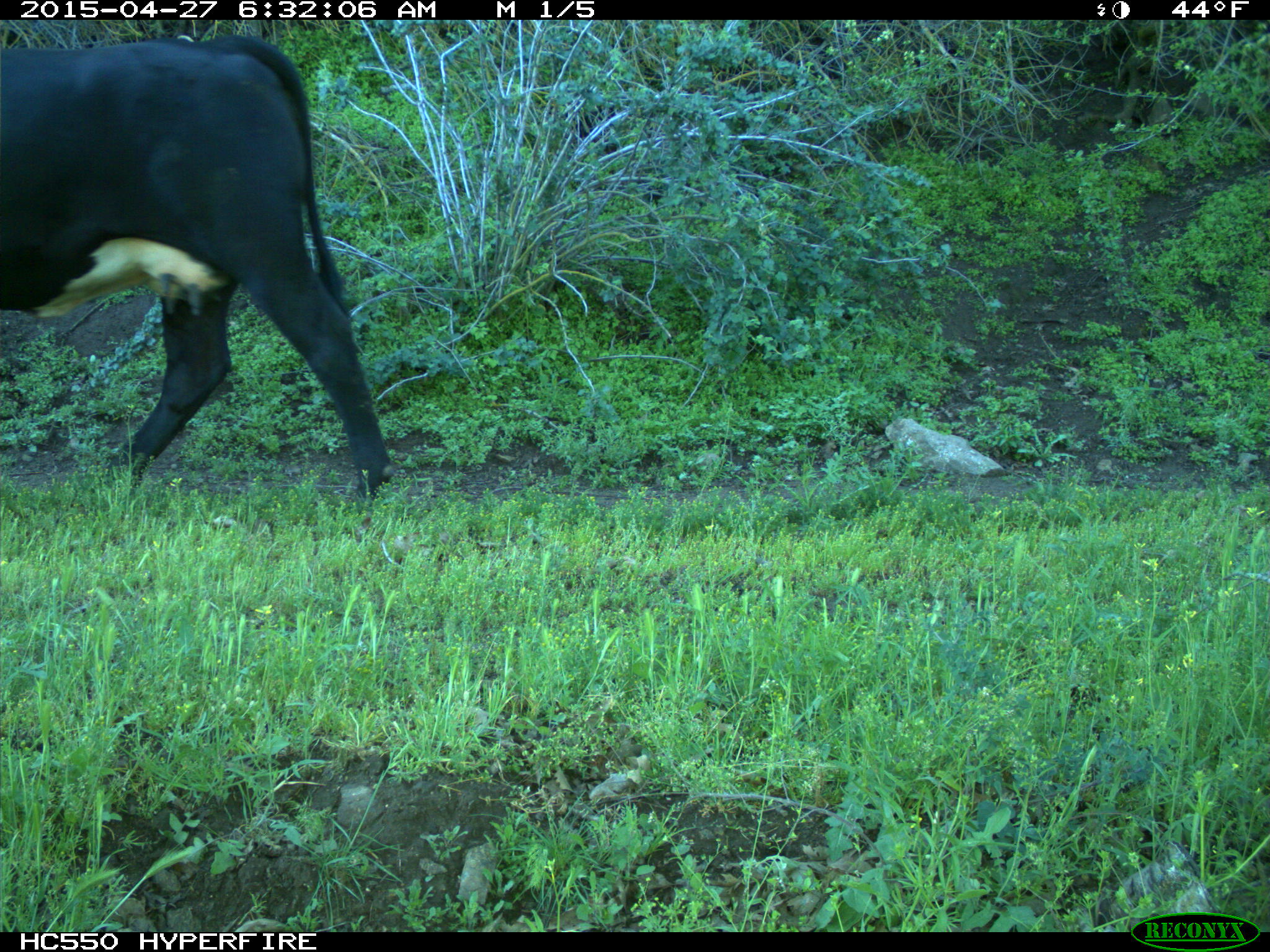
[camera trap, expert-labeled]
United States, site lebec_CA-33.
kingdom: Animalia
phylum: Chordata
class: Mammalia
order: Artiodactyla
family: Bovidae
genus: Bos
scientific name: Bos taurus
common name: domestic cow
Bos taurus (domestic cow).